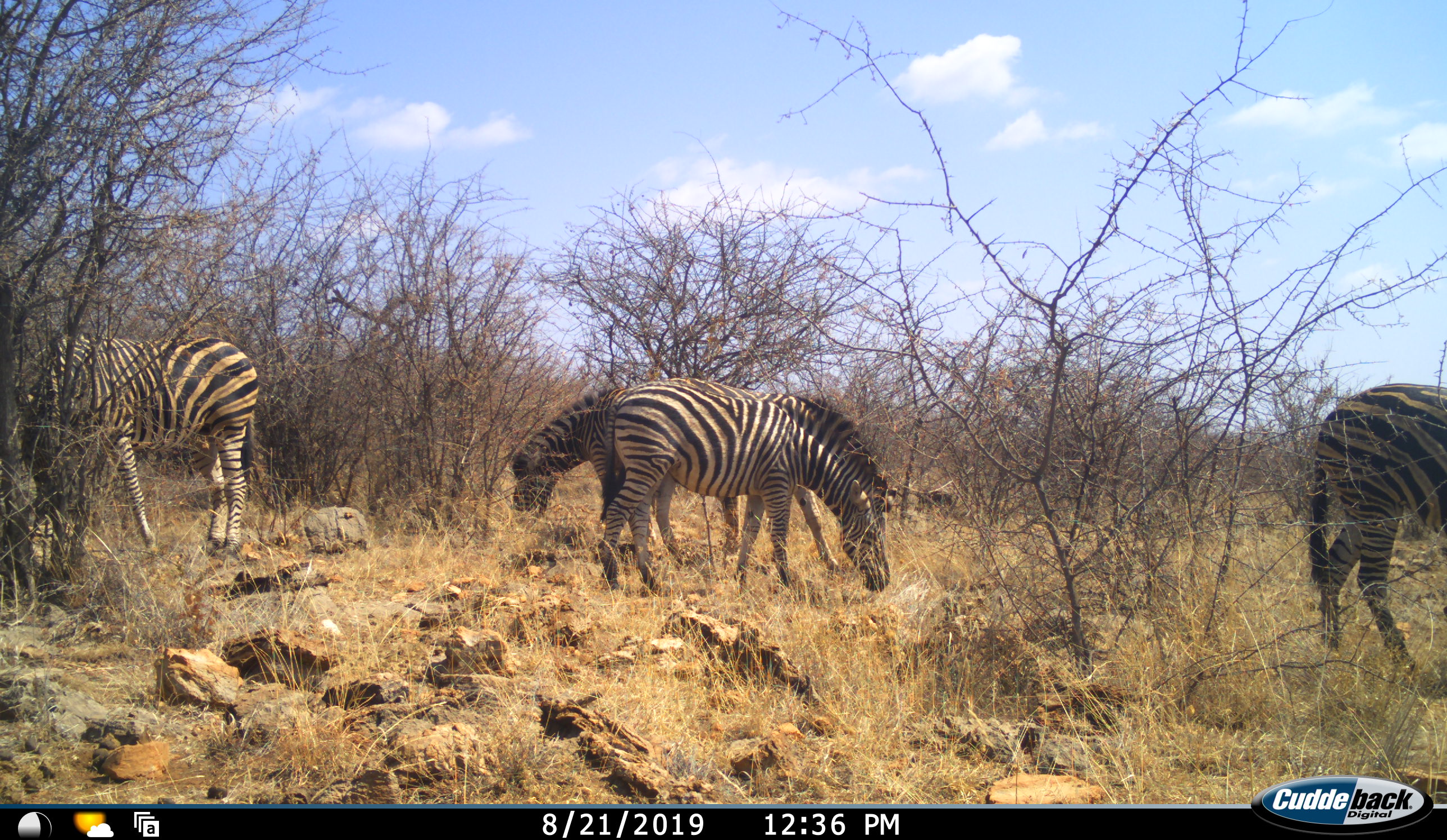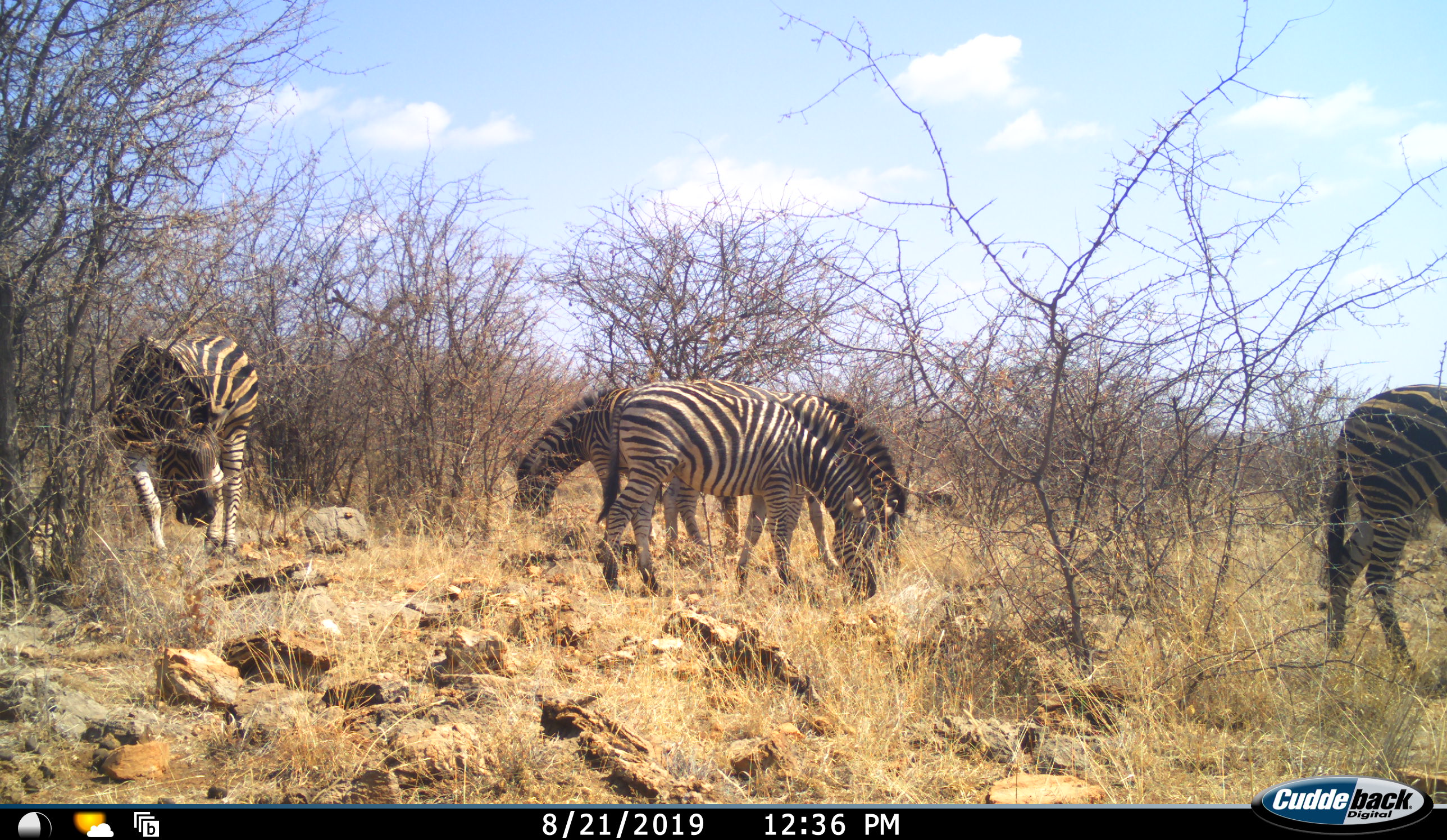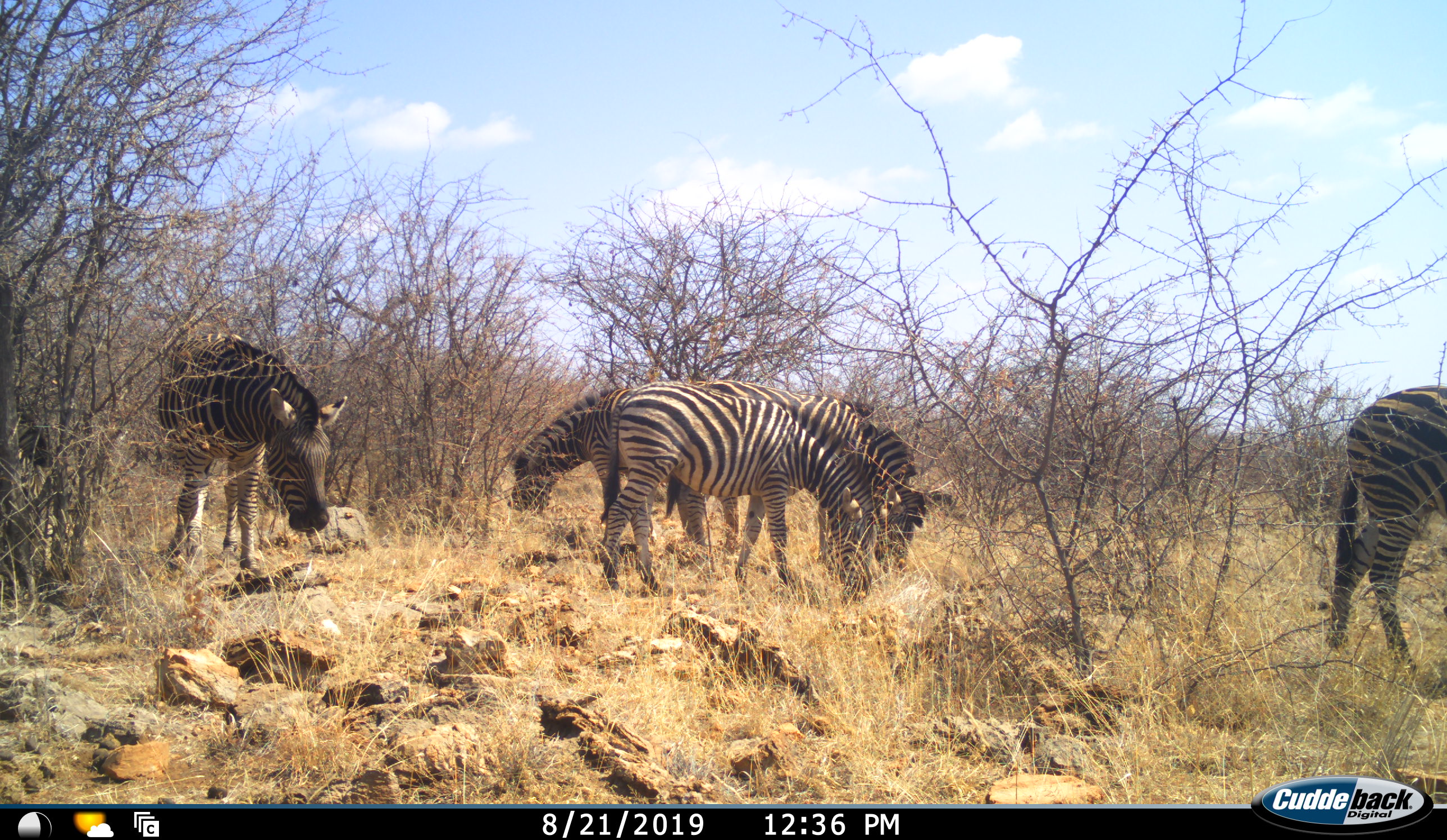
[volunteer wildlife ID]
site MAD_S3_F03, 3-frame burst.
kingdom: Animalia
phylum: Chordata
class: Mammalia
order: Perissodactyla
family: Equidae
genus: Equus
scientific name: Equus quagga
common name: plains zebra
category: zebraplains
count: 5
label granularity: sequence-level